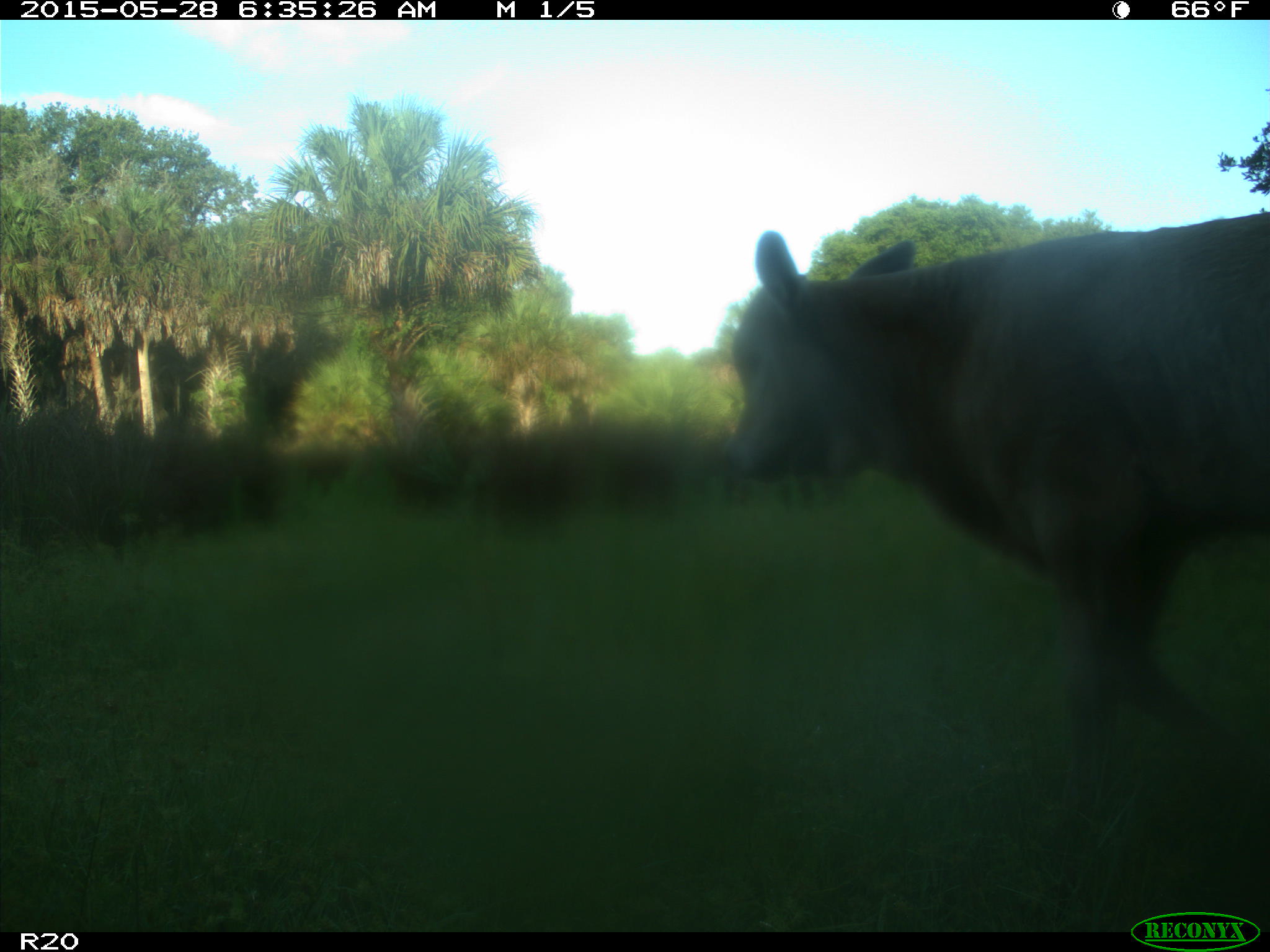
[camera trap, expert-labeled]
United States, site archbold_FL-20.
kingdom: Animalia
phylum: Chordata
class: Mammalia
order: Artiodactyla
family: Bovidae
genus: Bos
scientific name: Bos taurus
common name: domestic cow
Bos taurus (domestic cow).